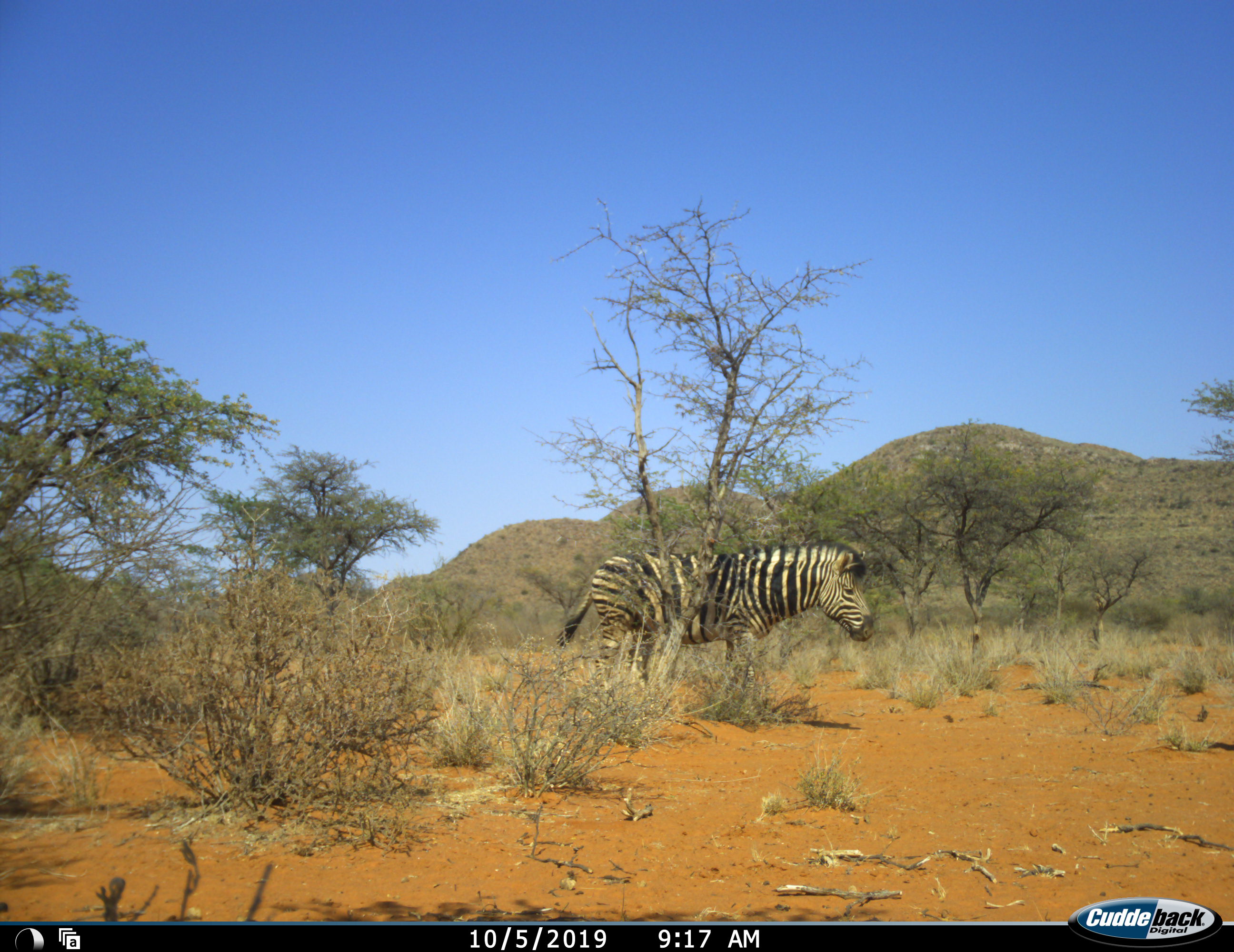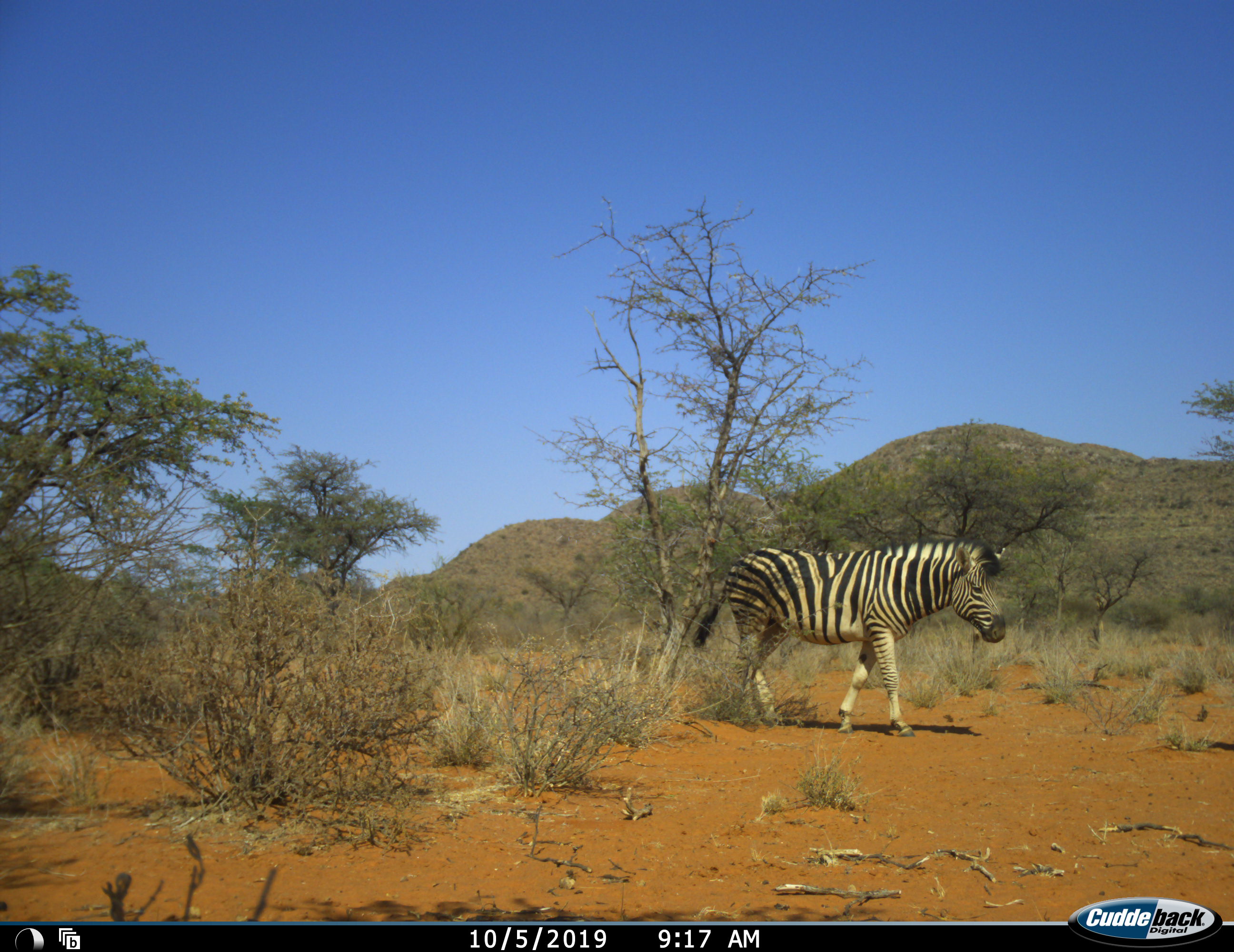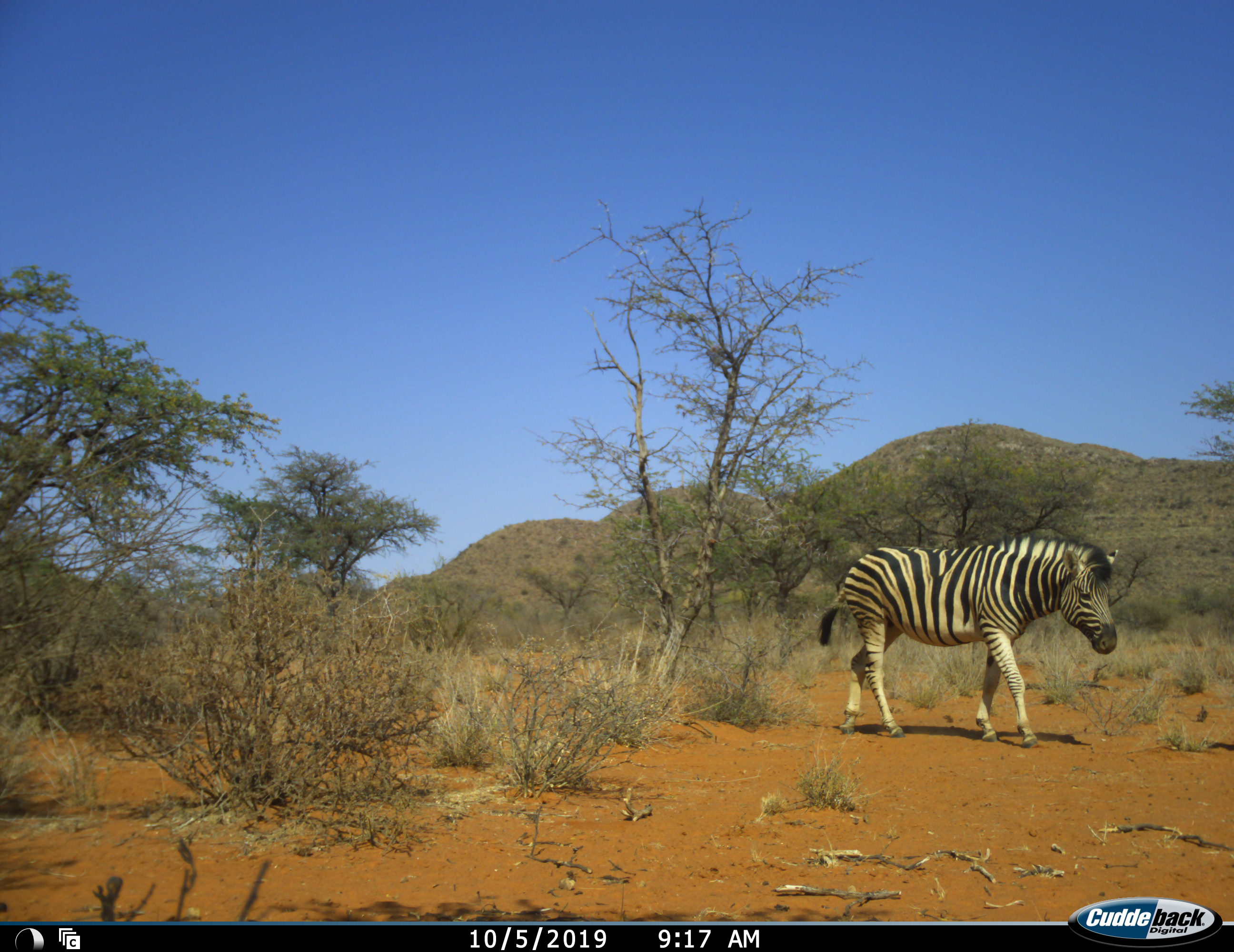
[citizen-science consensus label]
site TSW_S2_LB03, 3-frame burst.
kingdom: Animalia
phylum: Chordata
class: Mammalia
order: Perissodactyla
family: Equidae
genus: Equus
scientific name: Equus quagga burchellii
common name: burchell's zebra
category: zebraburchells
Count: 1.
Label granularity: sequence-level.